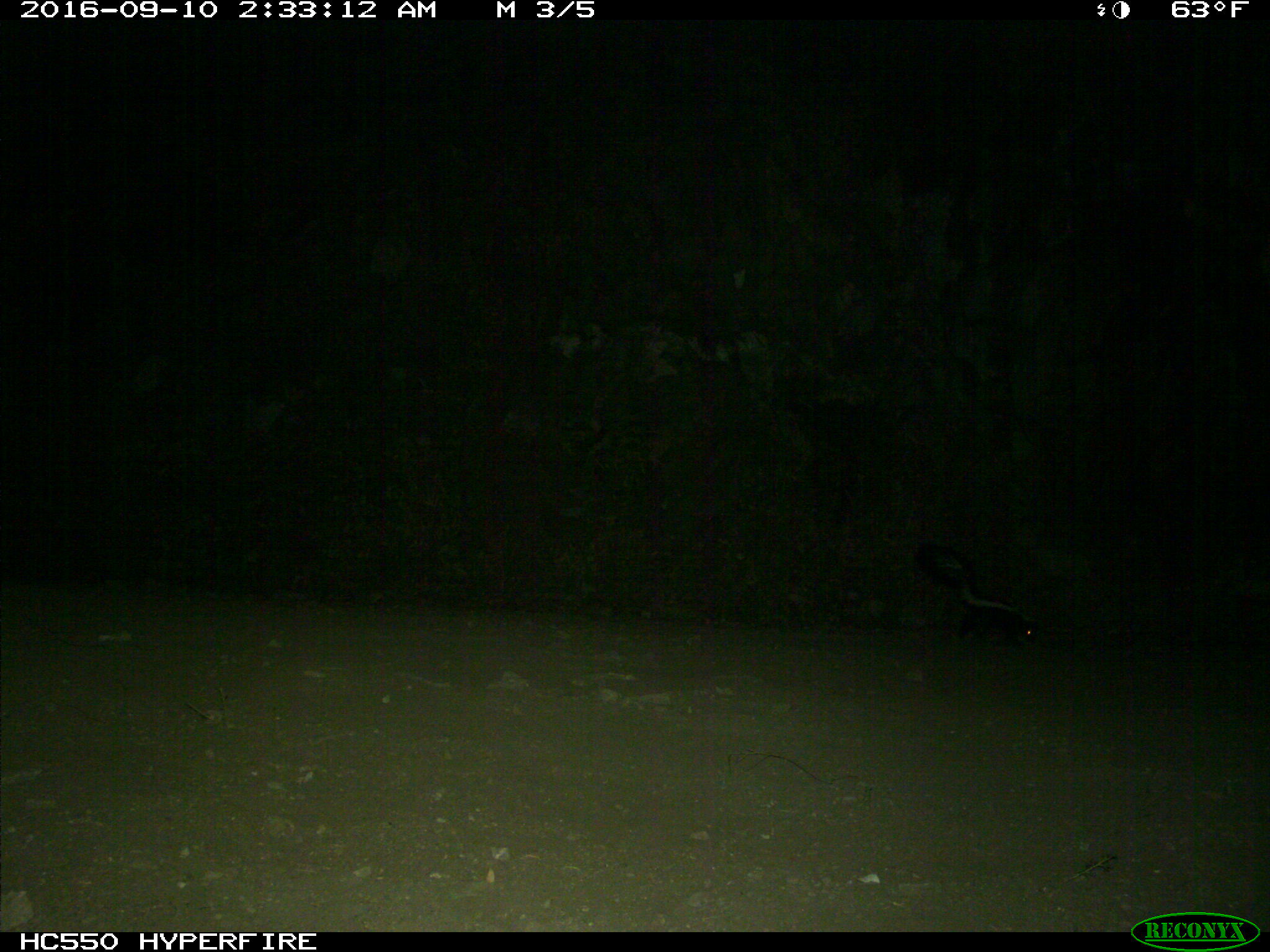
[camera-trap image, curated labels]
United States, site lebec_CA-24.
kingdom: Animalia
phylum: Chordata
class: Mammalia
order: Carnivora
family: Mephitidae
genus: Mephitis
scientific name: Mephitis mephitis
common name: striped skunk